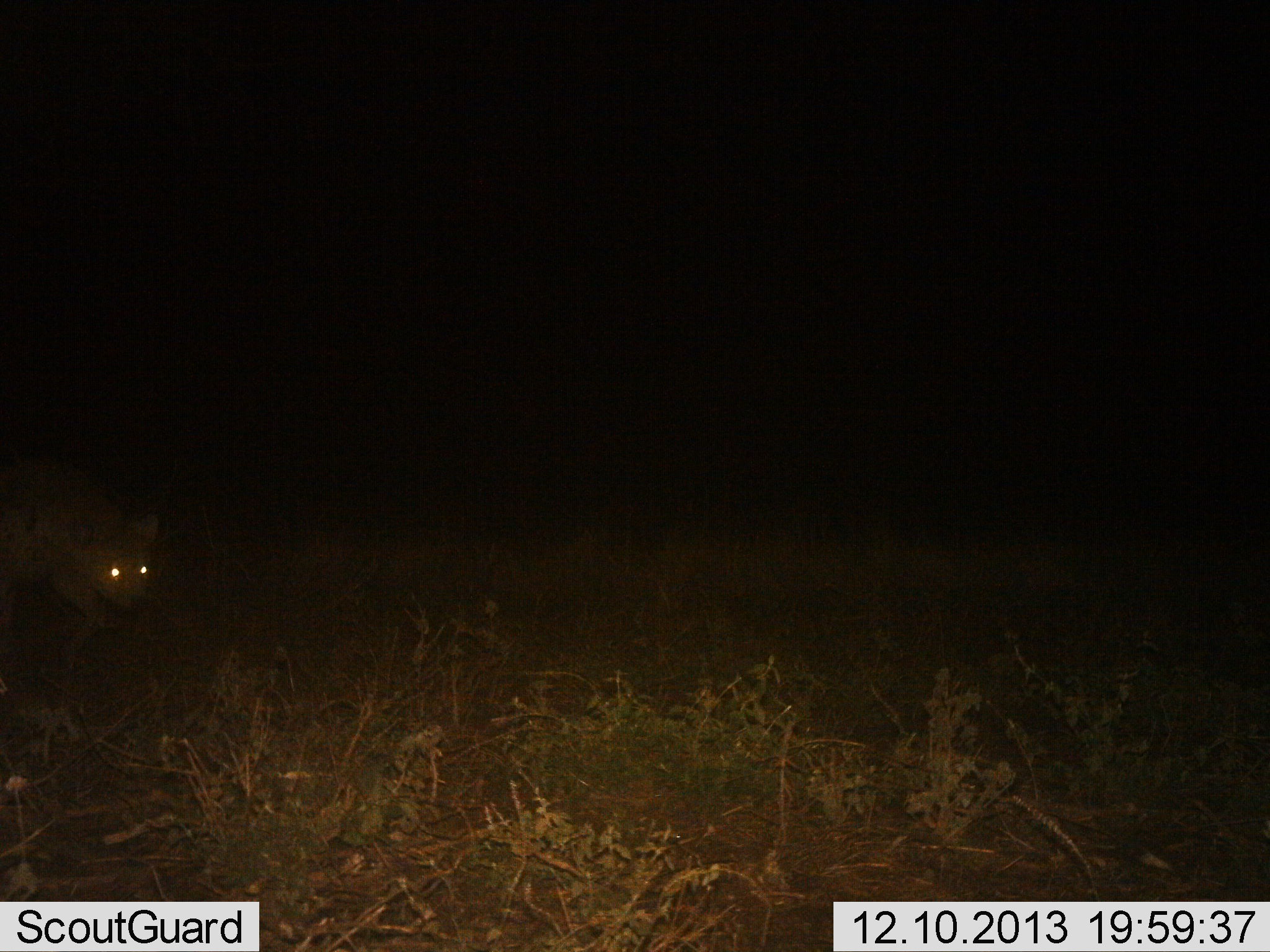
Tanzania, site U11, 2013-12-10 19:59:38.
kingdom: Animalia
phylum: Chordata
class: Mammalia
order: Carnivora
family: Hyaenidae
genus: Crocuta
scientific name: Crocuta crocuta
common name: spotted hyena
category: hyenaspotted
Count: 1.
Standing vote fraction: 40%.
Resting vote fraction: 0%.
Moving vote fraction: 60%.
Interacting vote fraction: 0%.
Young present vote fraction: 0%.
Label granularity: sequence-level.